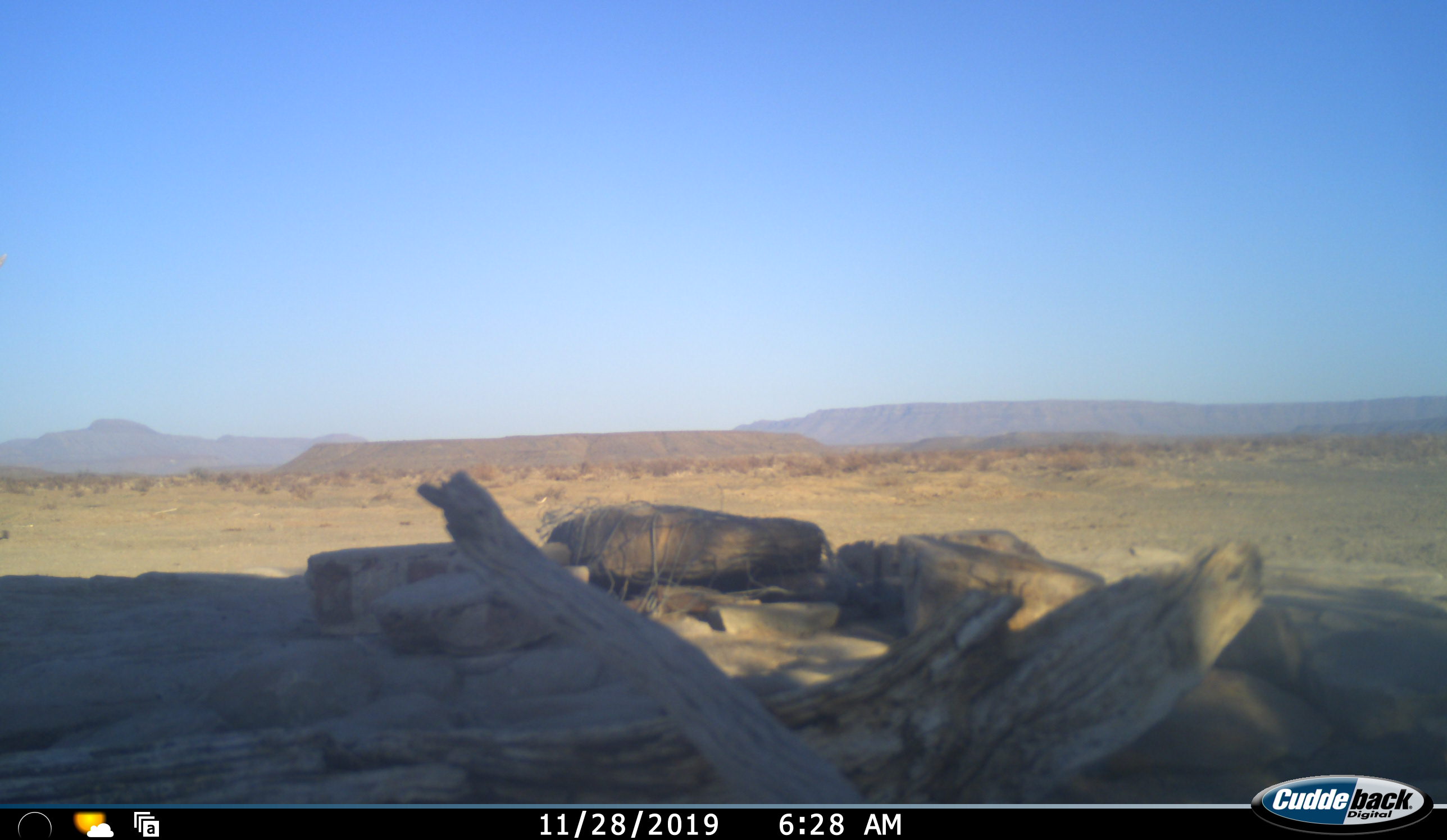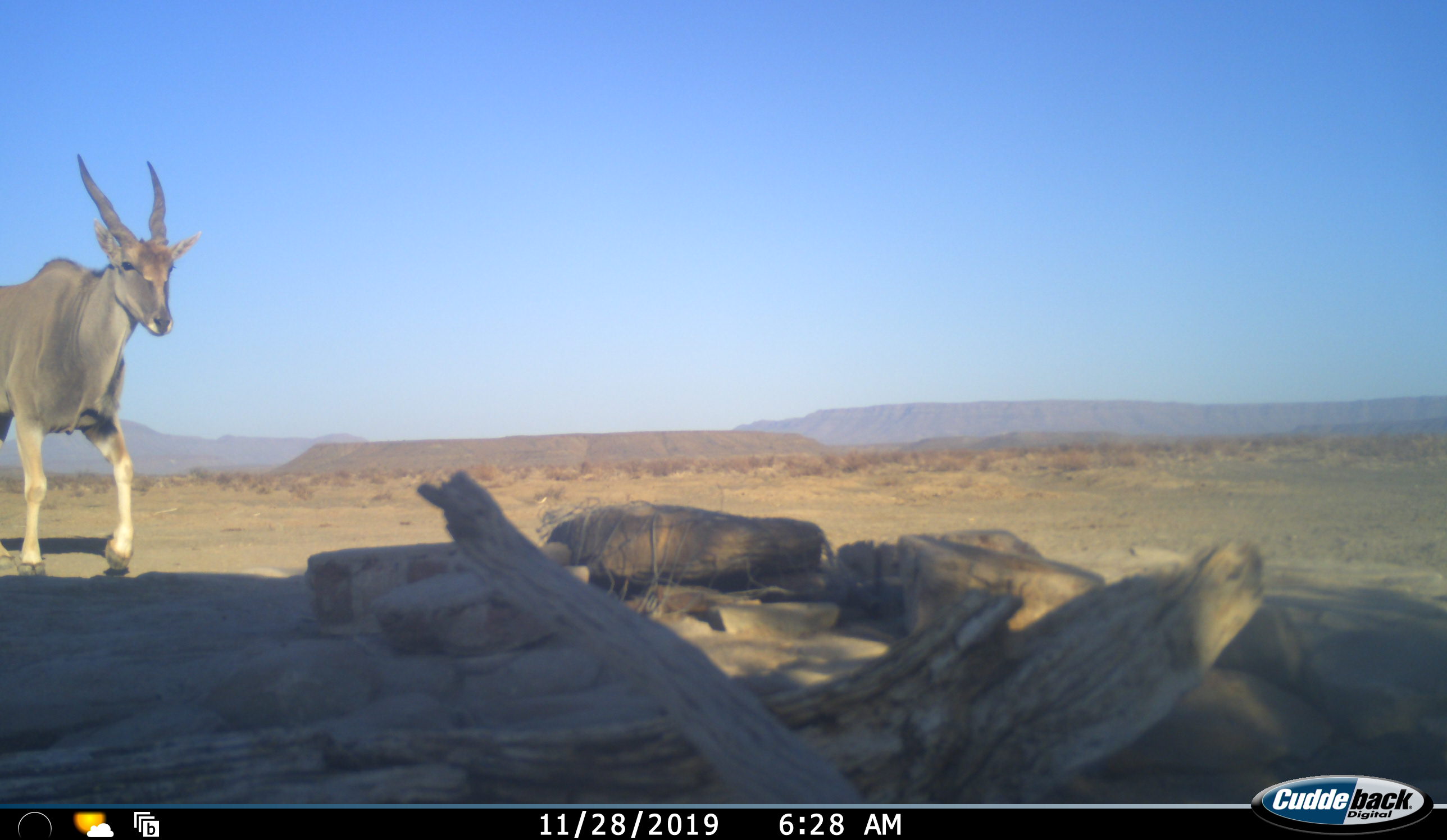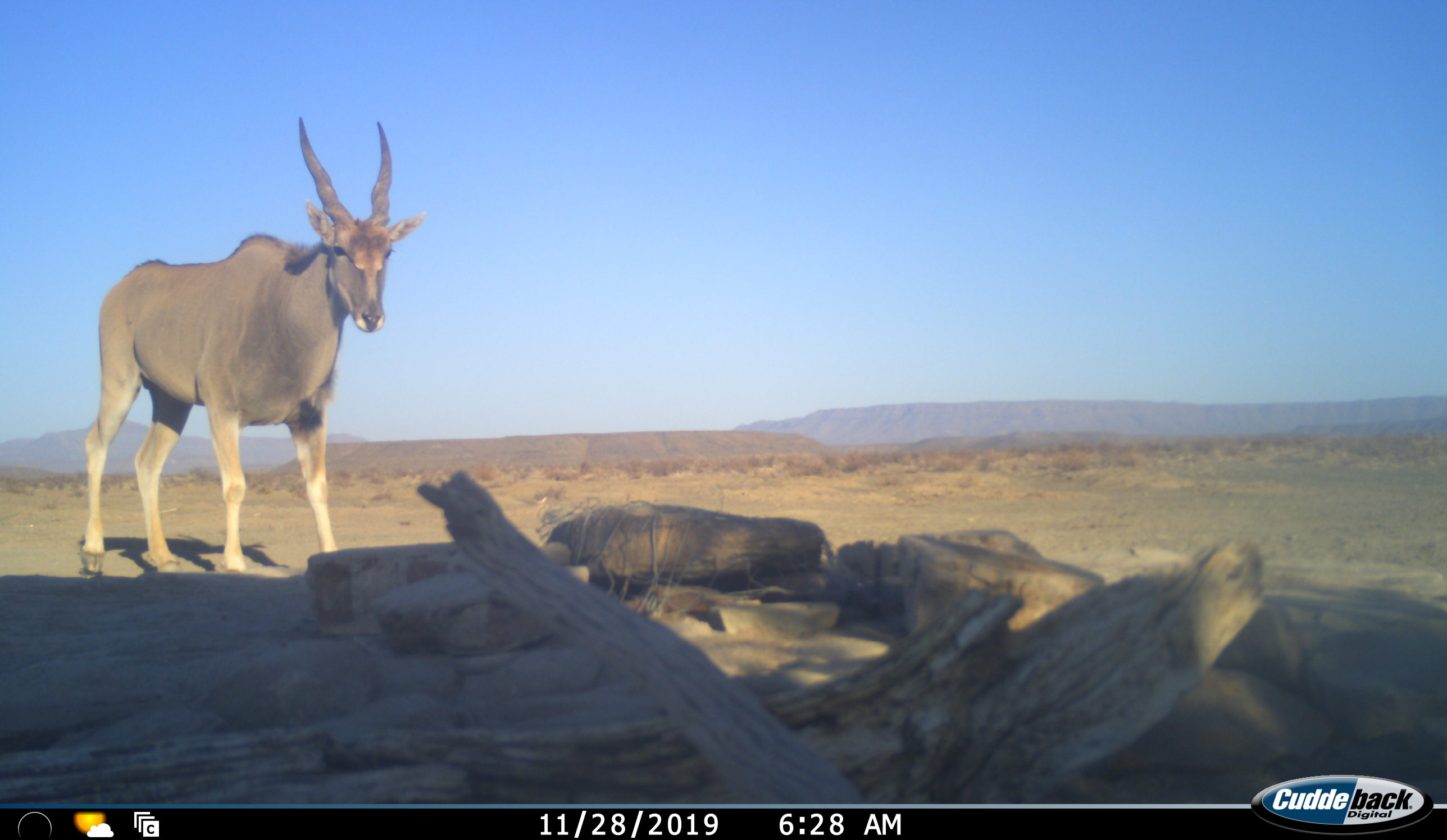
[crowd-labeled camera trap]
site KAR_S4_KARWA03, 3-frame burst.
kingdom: Animalia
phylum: Chordata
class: Mammalia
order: Artiodactyla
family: Bovidae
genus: Tragelaphus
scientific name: Tragelaphus oryx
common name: eland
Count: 1.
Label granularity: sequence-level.